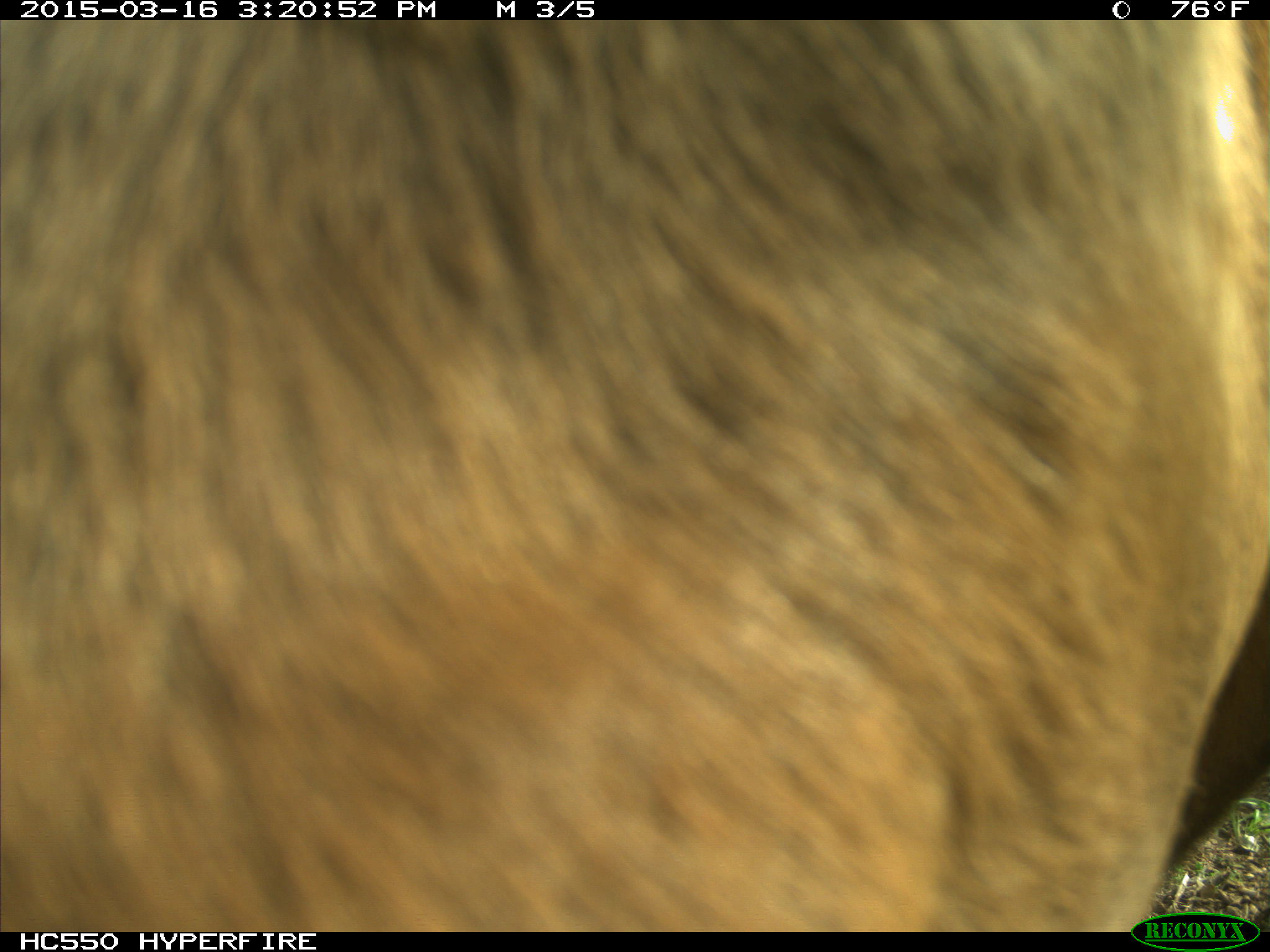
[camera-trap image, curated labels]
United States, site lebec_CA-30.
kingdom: Animalia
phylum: Chordata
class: Mammalia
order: Artiodactyla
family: Bovidae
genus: Bos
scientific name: Bos taurus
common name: domestic cow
Bos taurus (domestic cow).